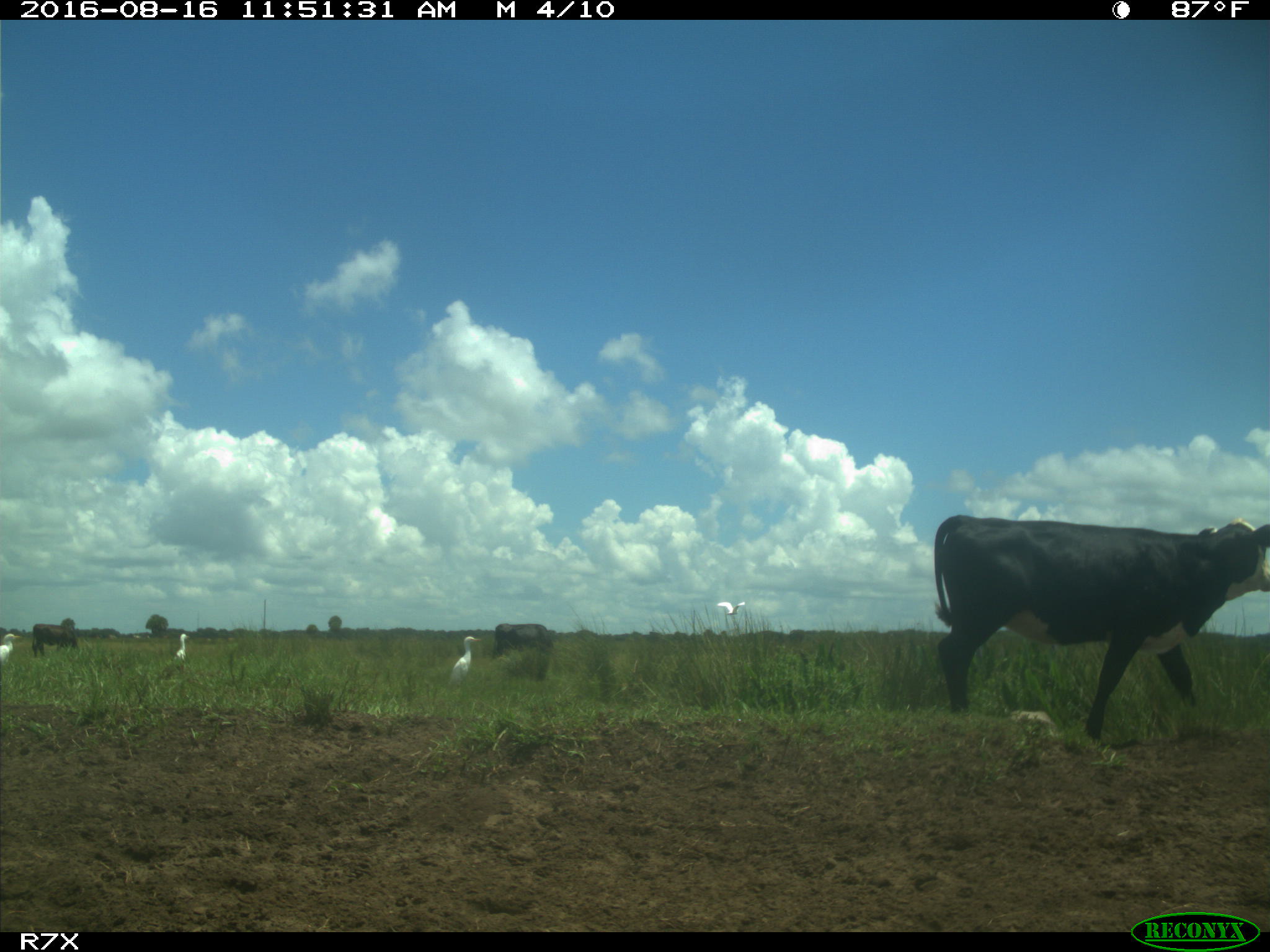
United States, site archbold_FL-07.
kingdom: Animalia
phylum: Chordata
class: Mammalia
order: Artiodactyla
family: Bovidae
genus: Bos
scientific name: Bos taurus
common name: domestic cow